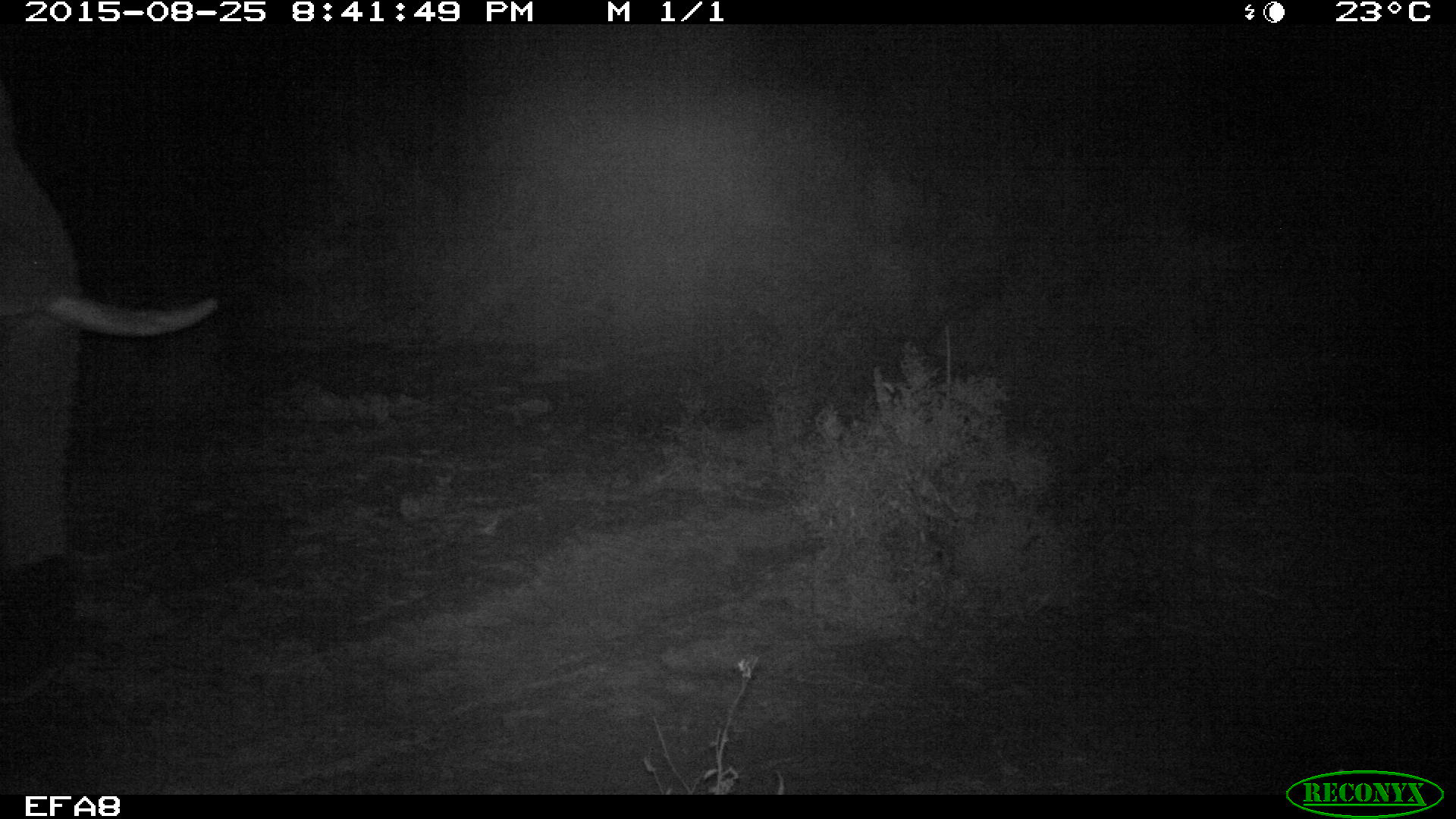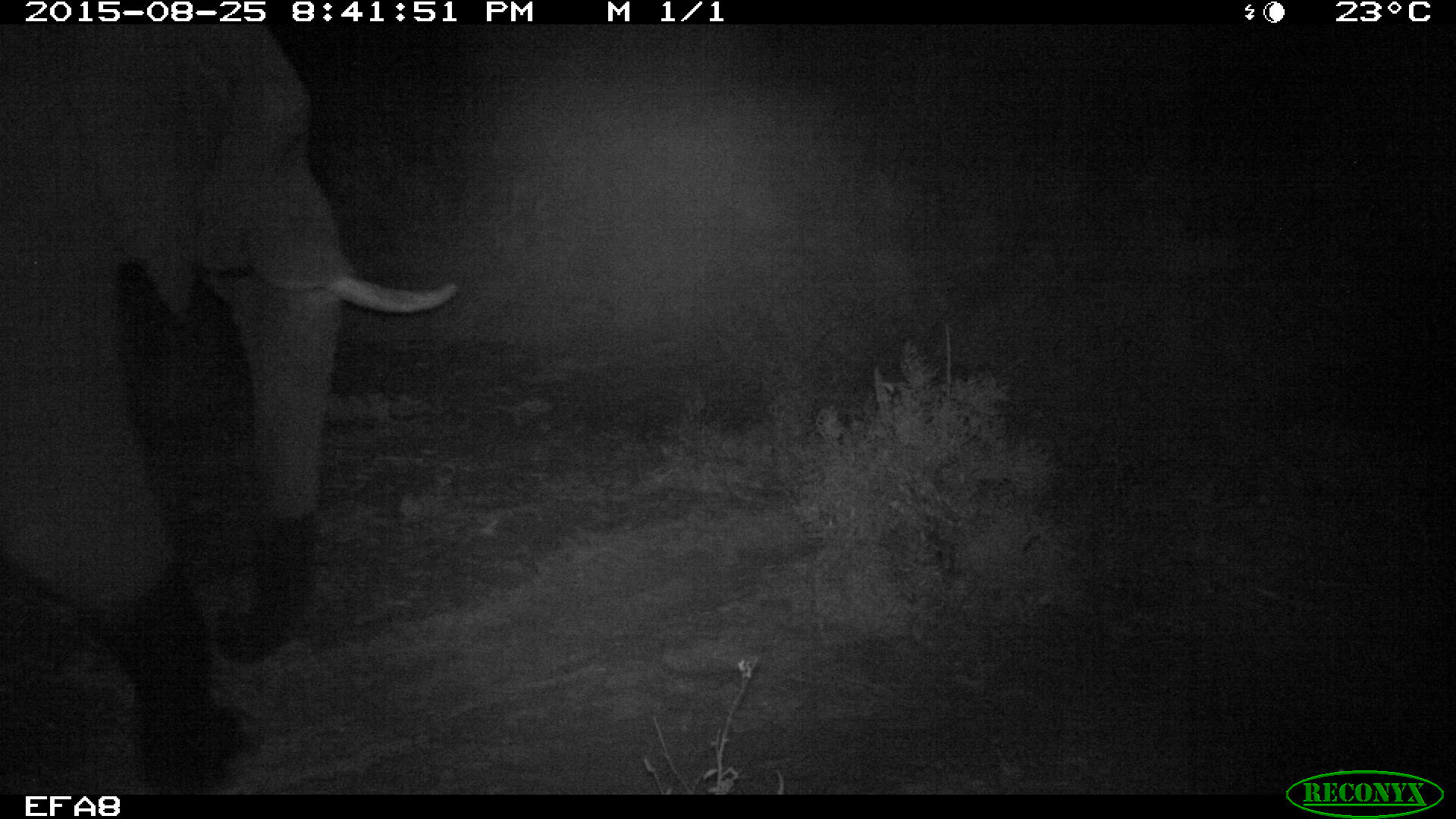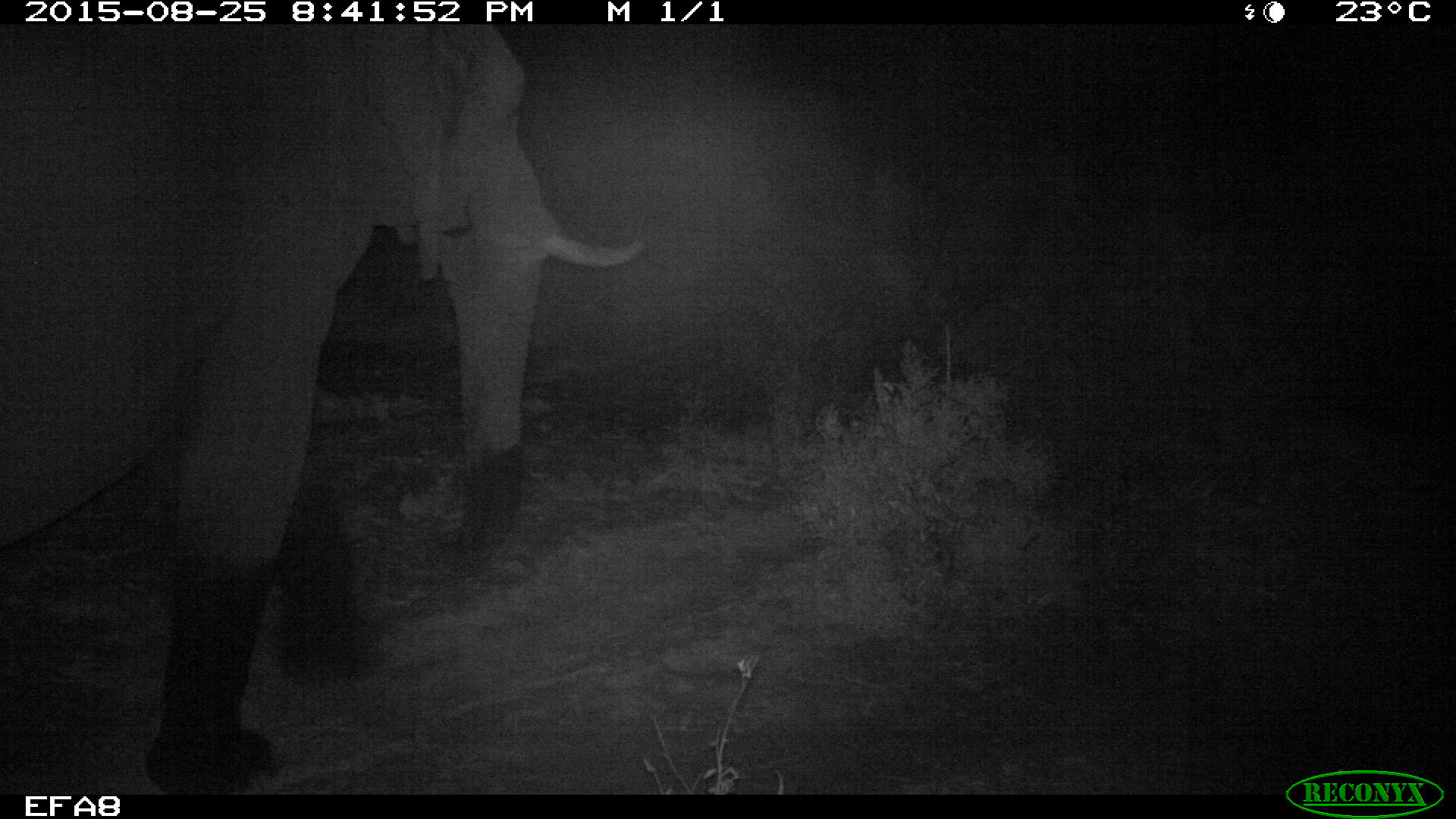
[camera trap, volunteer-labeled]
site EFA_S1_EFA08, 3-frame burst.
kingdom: Animalia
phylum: Chordata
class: Mammalia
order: Proboscidea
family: Elephantidae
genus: Loxodonta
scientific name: Loxodonta africana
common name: african bush elephant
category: elephant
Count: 1.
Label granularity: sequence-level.